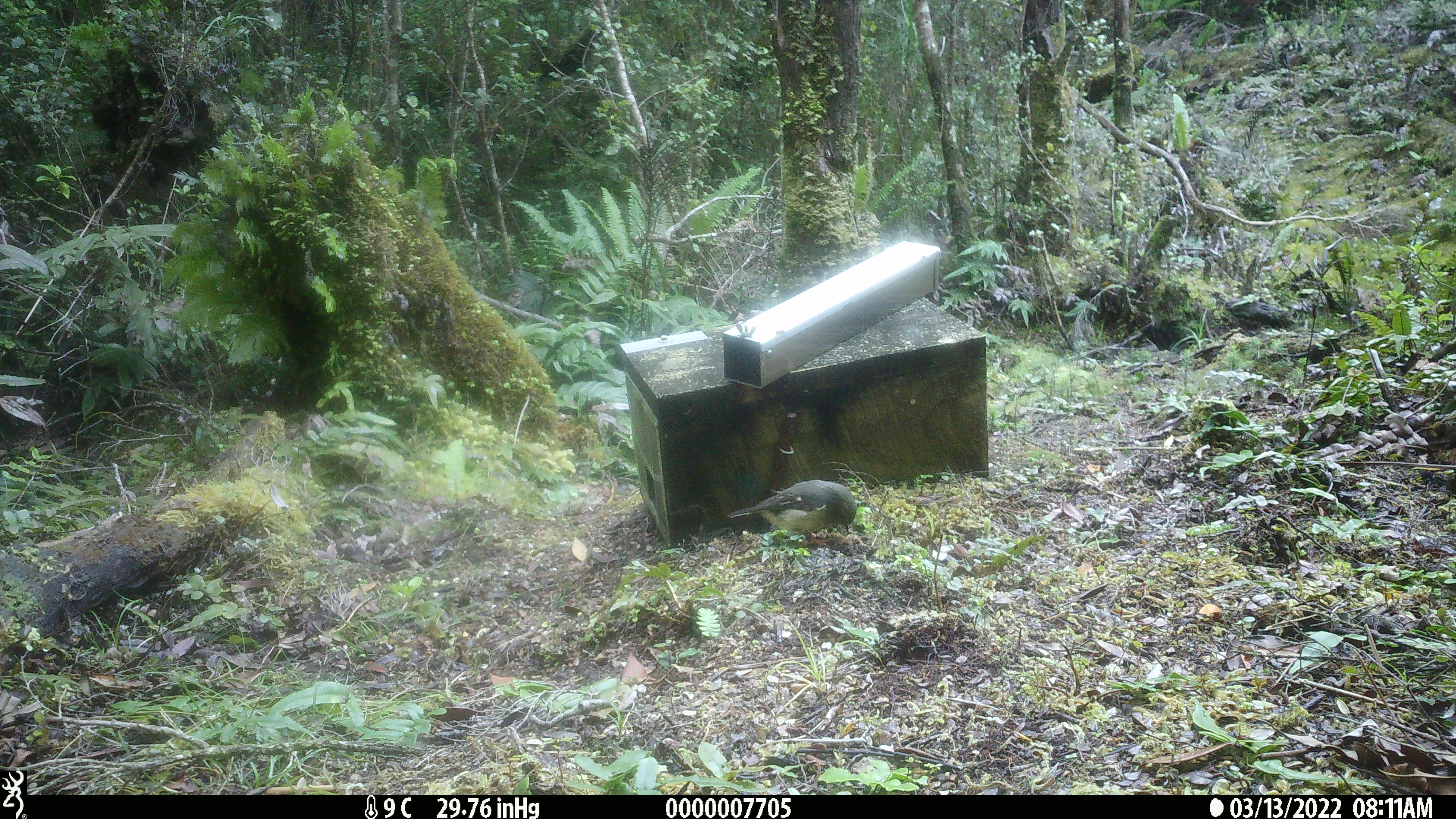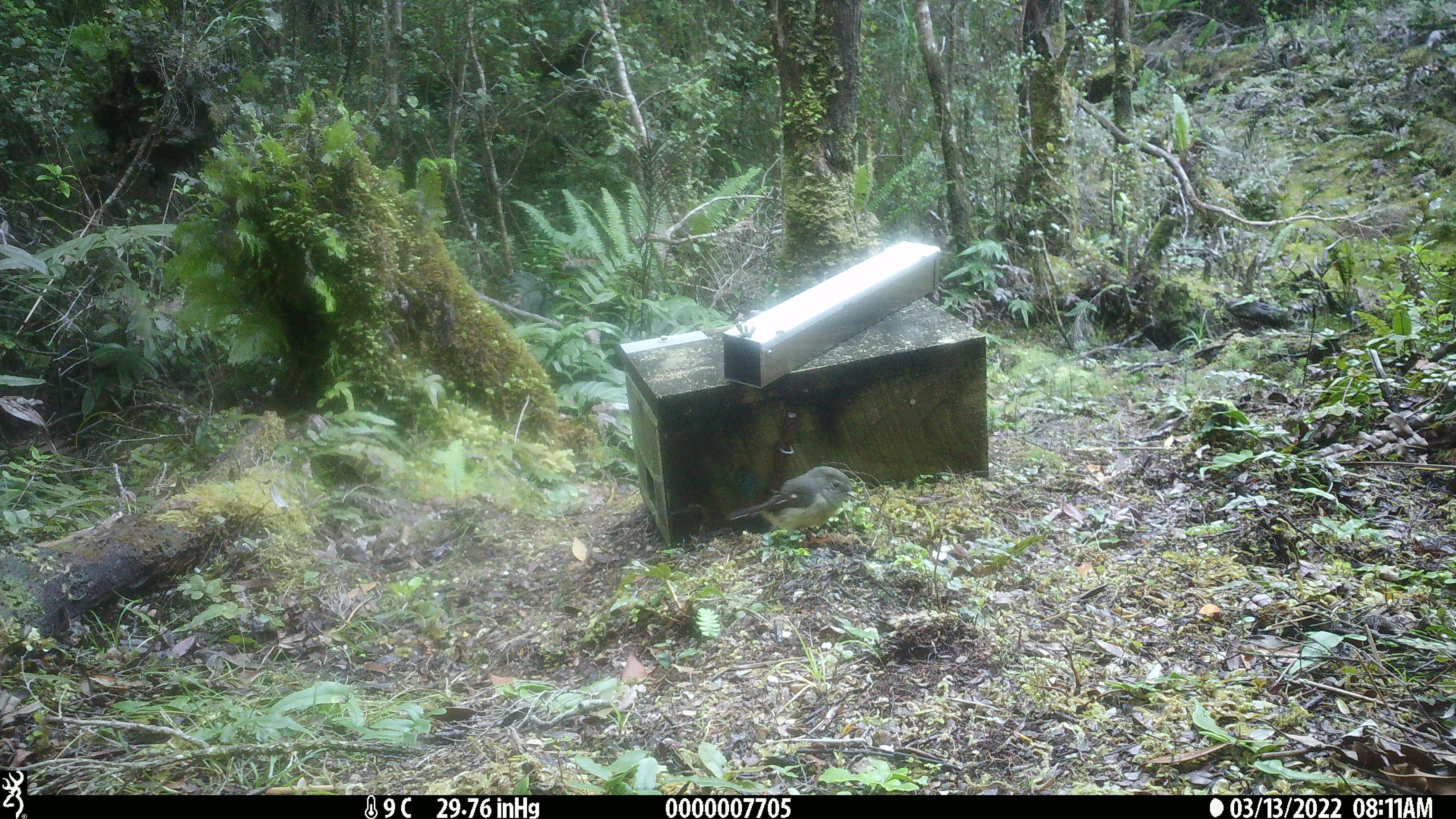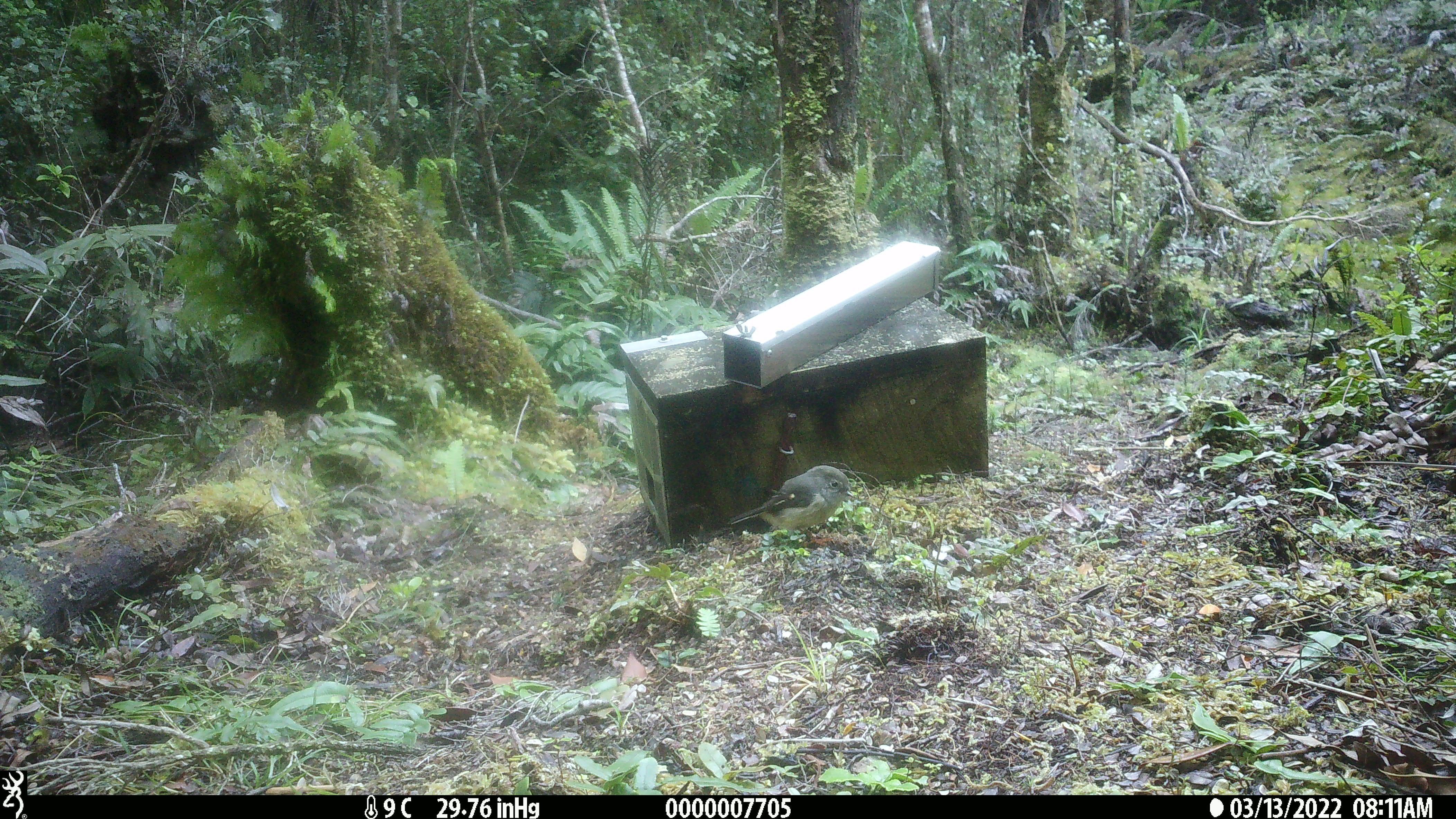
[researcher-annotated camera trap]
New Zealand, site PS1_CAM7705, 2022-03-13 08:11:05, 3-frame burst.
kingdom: Animalia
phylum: Chordata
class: Aves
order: Passeriformes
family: Petroicidae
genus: Petroica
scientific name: Petroica macrocephala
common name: tomtit